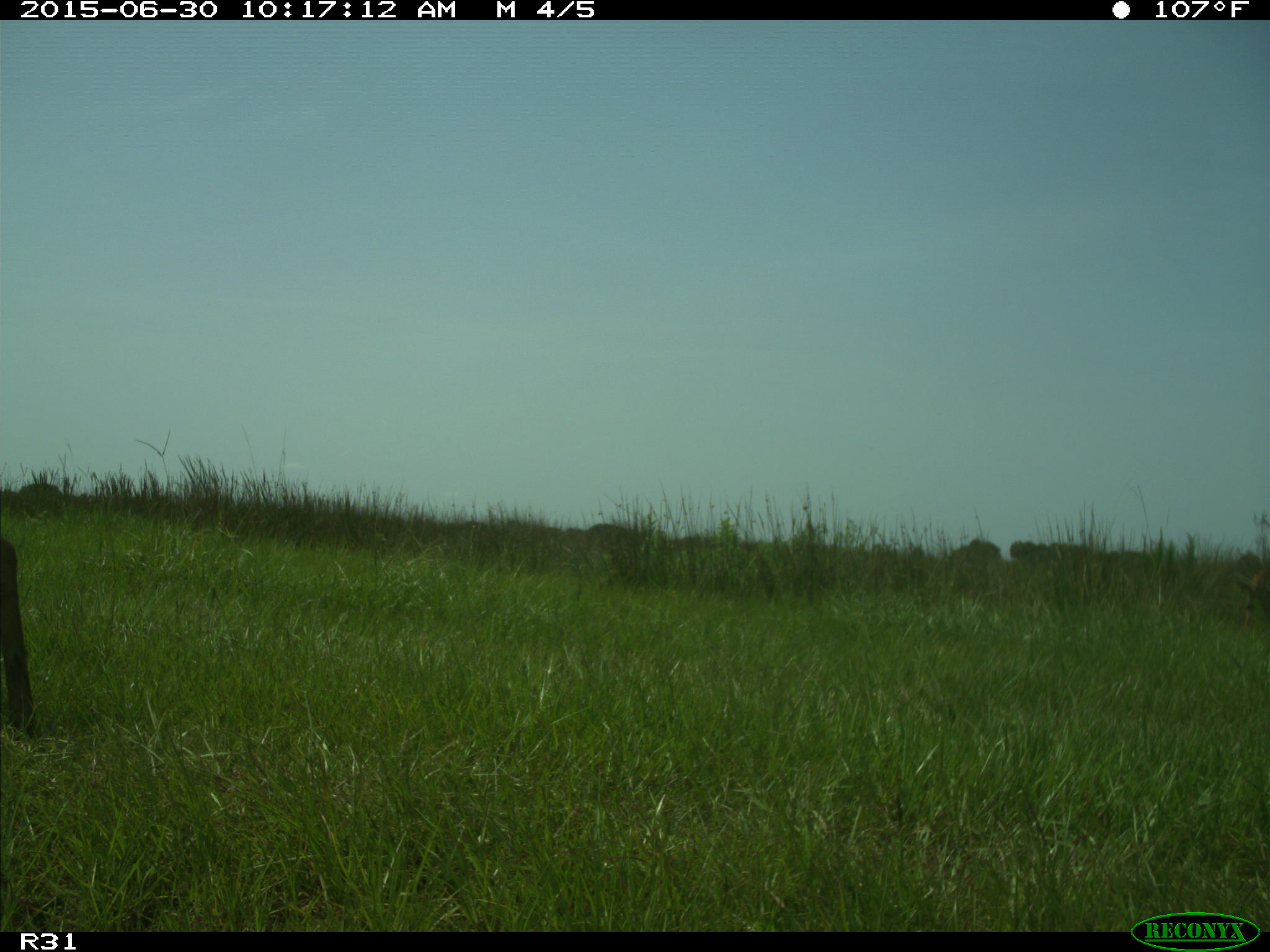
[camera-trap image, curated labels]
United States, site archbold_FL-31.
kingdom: Animalia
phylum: Chordata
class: Mammalia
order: Artiodactyla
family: Cervidae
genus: Odocoileus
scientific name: Odocoileus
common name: deer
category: unidentified deer